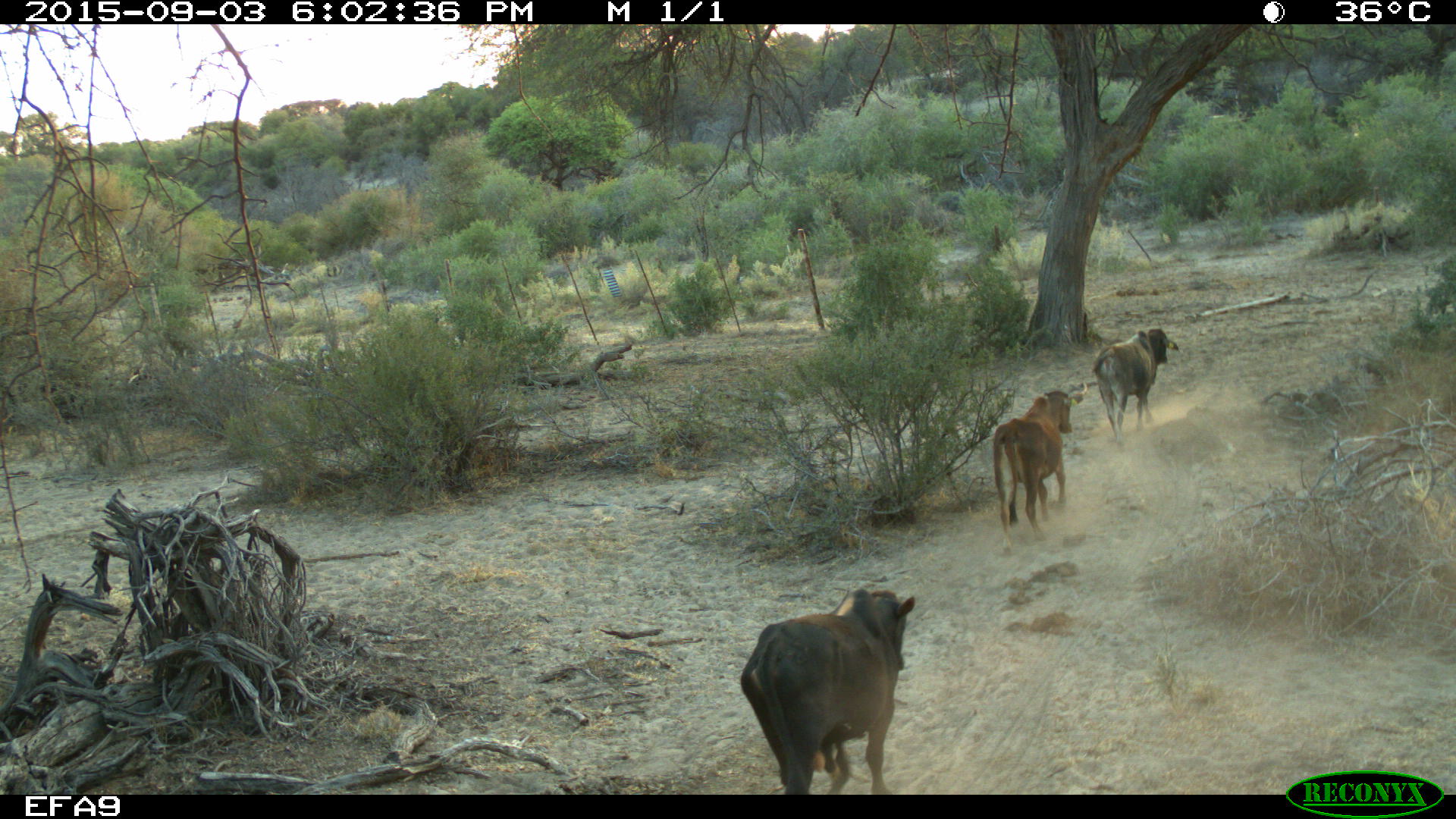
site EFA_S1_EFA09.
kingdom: Animalia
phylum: Chordata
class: Mammalia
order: Artiodactyla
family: Bovidae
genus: Bos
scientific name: Bos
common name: cattle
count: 3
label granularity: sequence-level